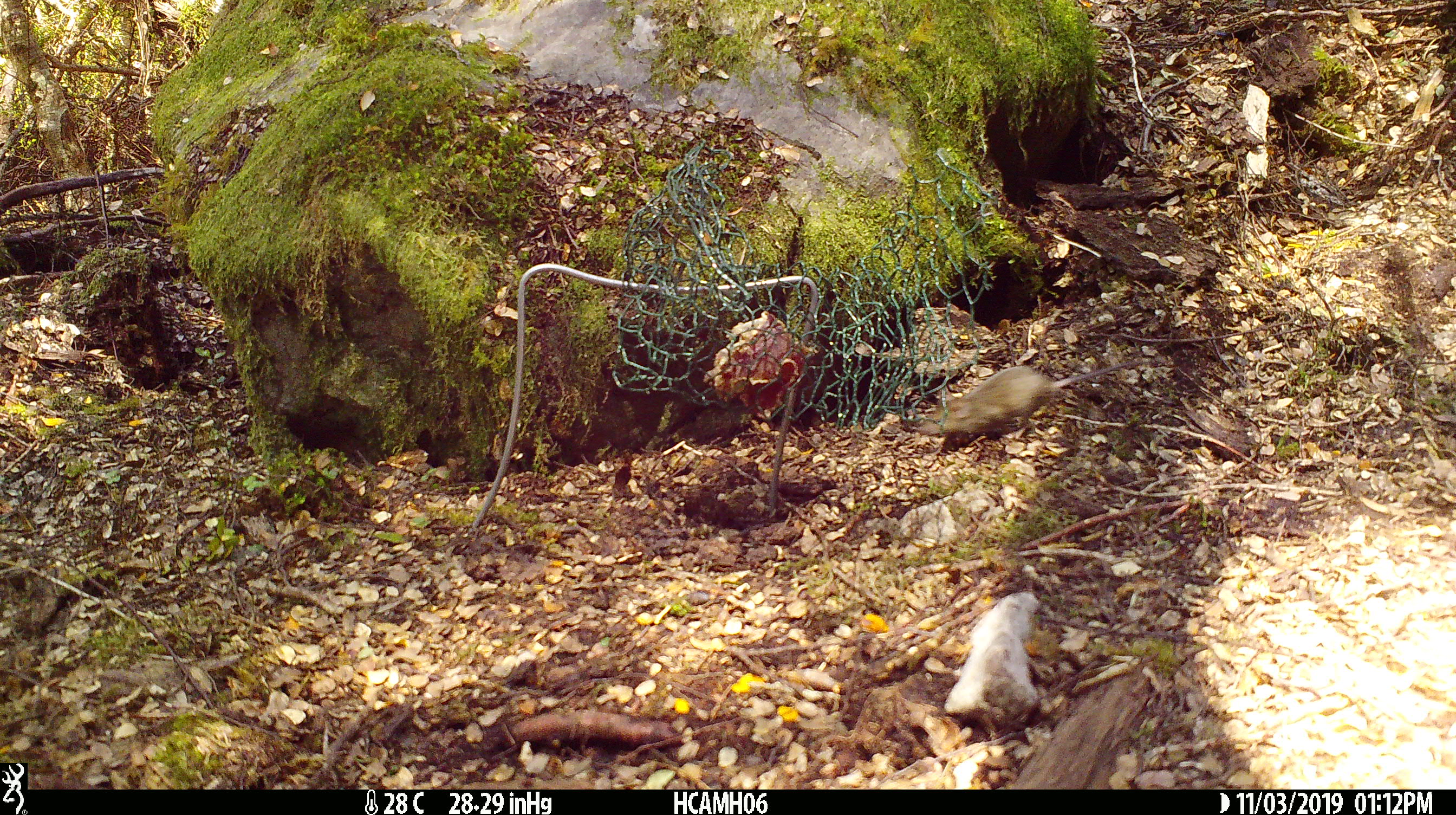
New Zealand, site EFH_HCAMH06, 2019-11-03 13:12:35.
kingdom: Animalia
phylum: Chordata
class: Mammalia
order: Rodentia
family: Muridae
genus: Mus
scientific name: Mus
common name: mouse